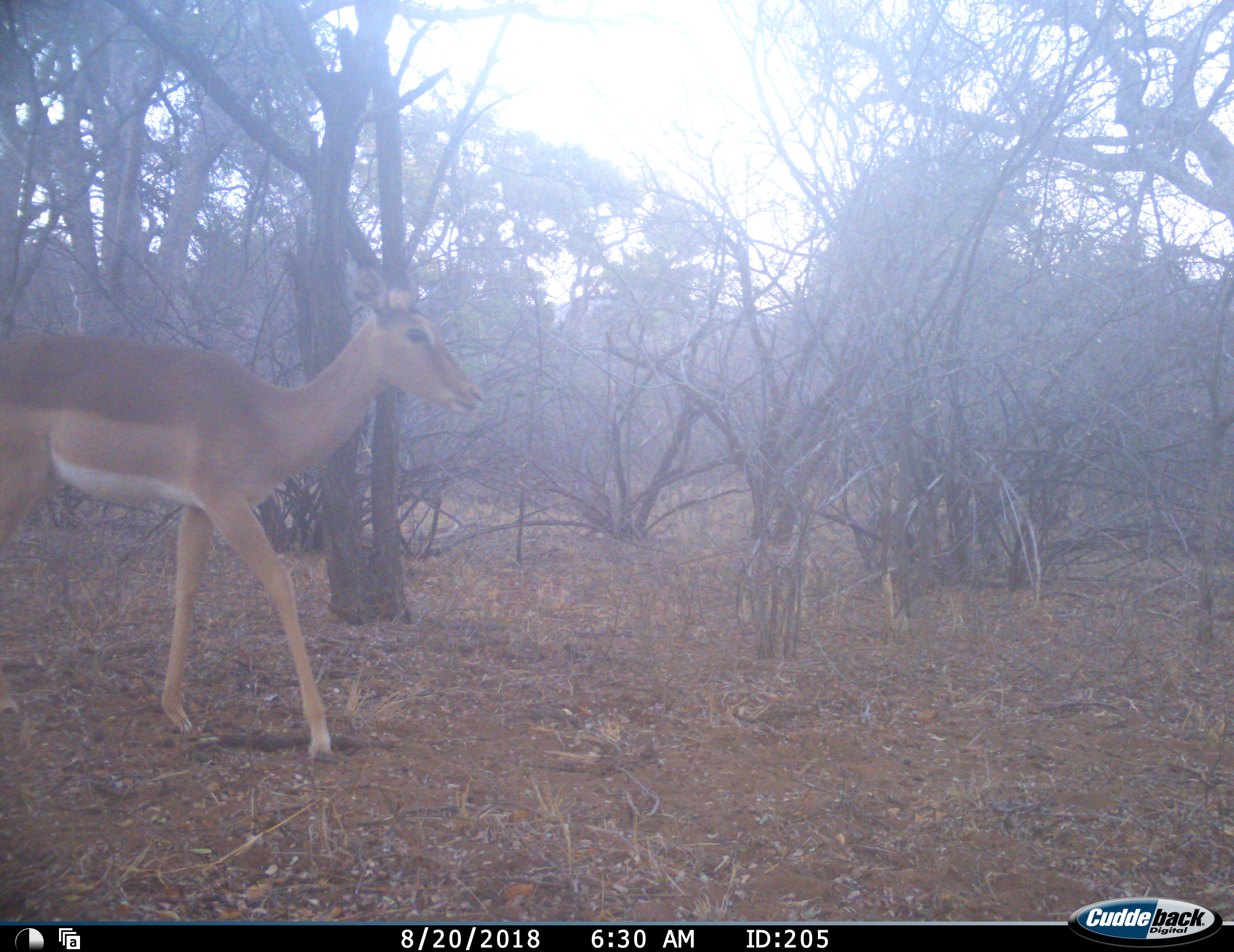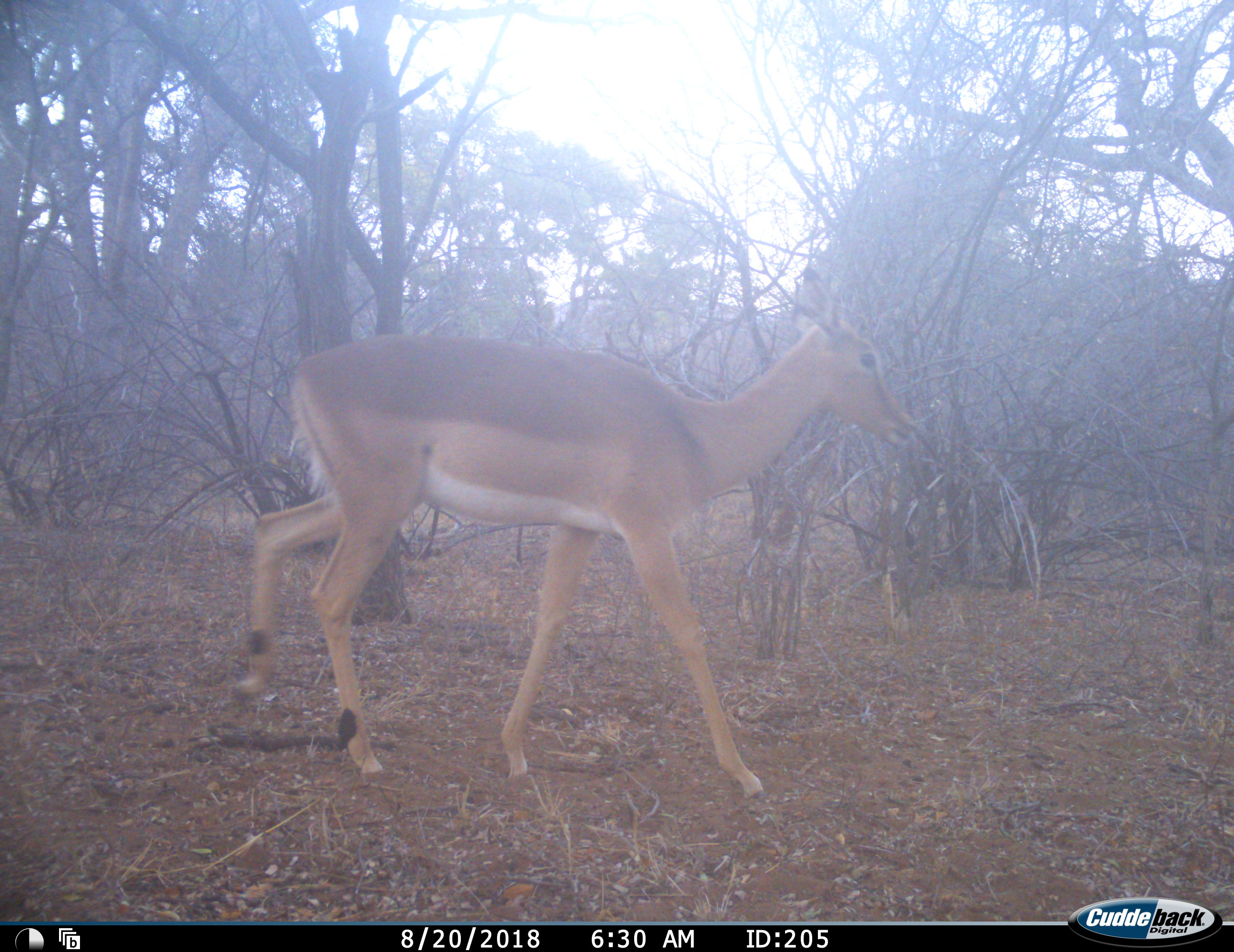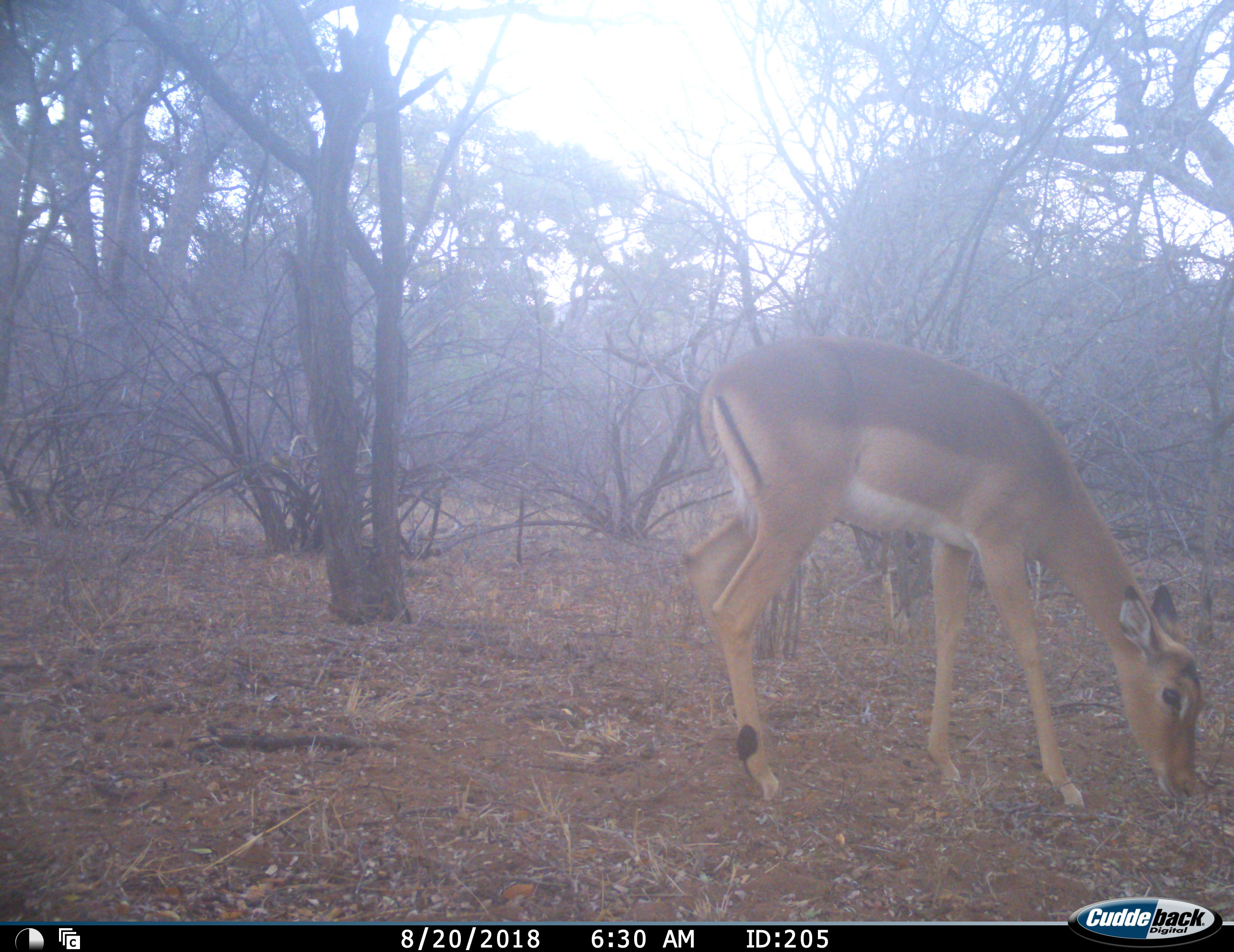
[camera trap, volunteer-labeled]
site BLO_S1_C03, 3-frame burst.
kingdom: Animalia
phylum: Chordata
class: Mammalia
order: Artiodactyla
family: Bovidae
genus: Aepyceros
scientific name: Aepyceros melampus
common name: impala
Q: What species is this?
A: Impala (Aepyceros melampus).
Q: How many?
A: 1.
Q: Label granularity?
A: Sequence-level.